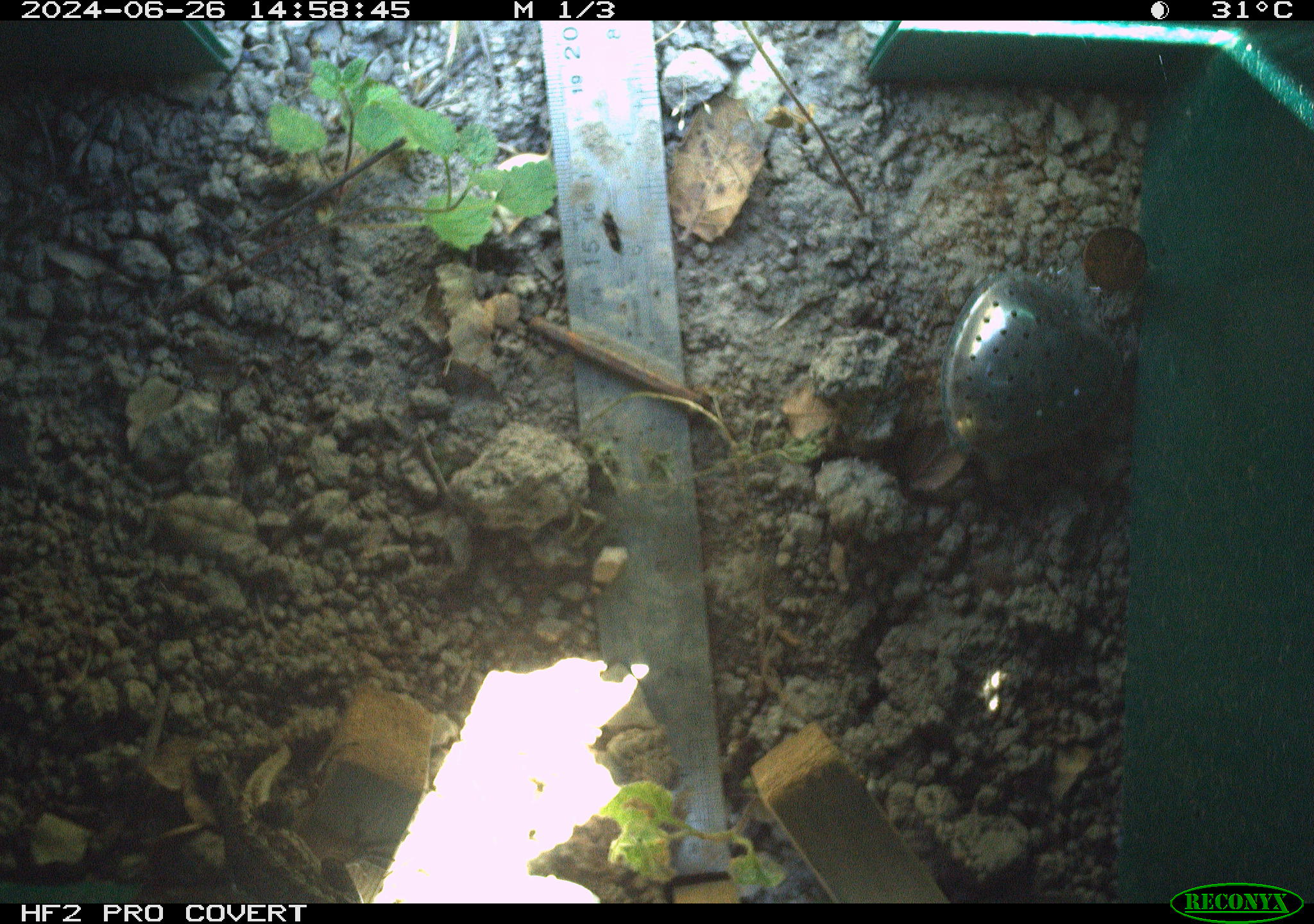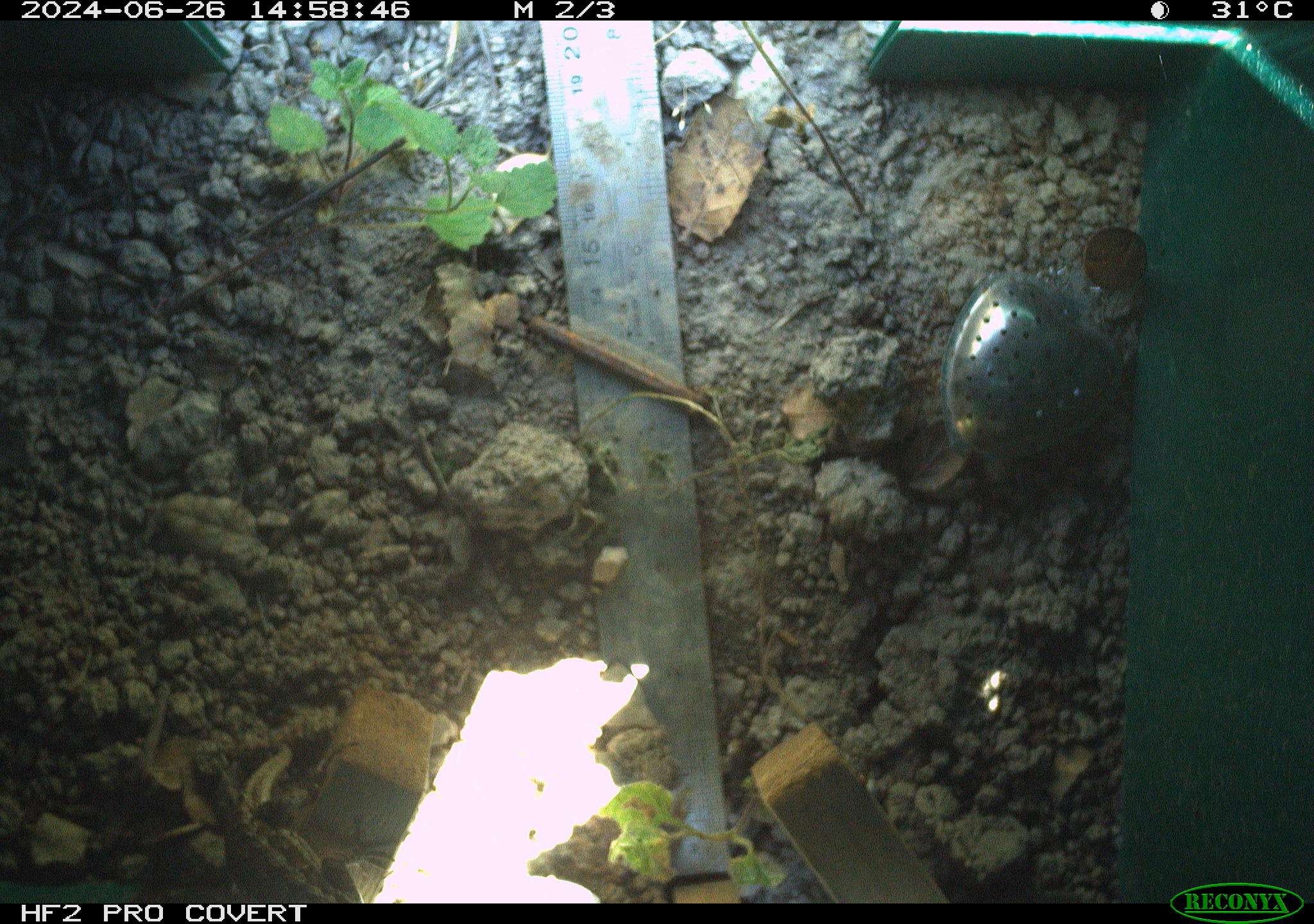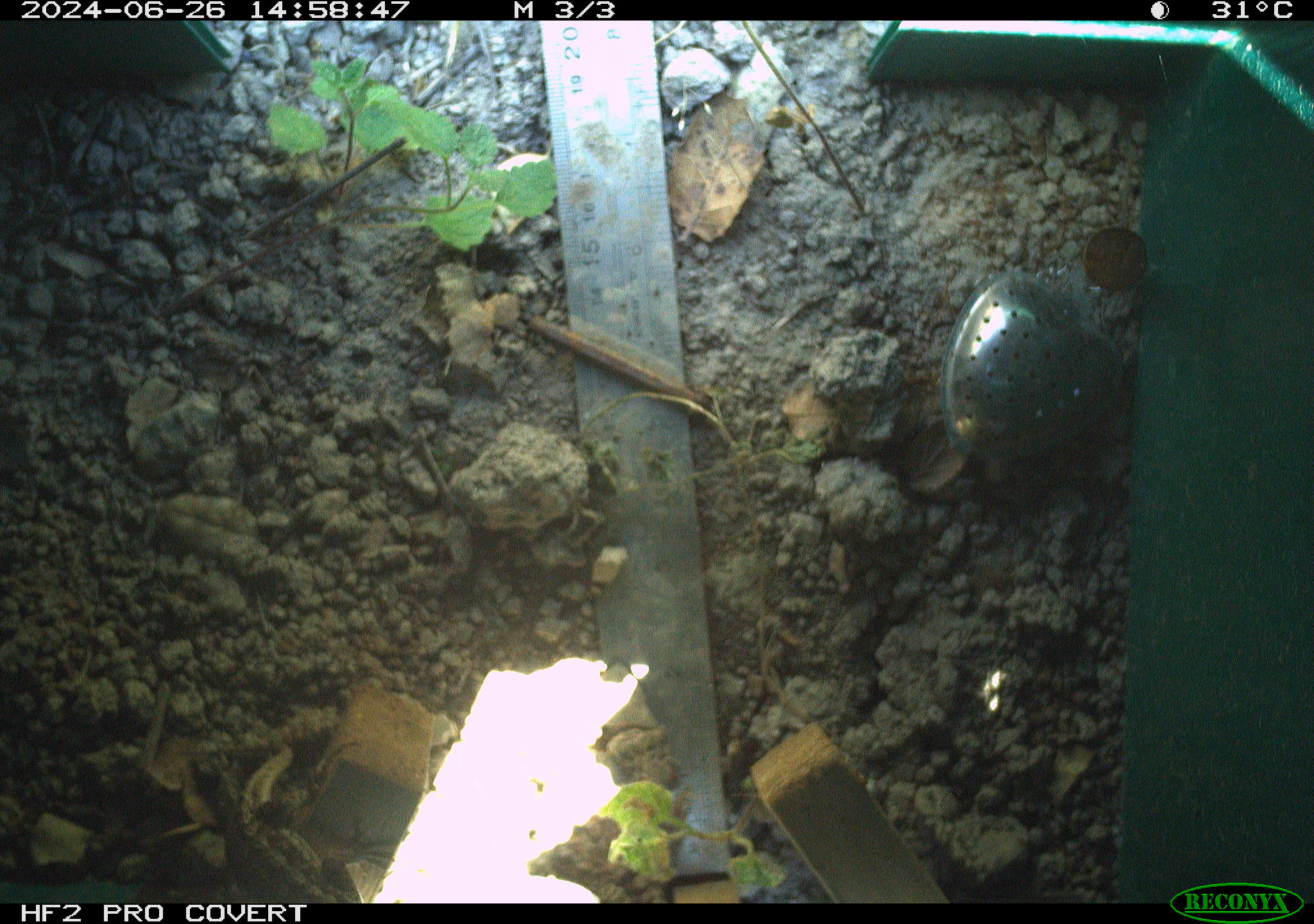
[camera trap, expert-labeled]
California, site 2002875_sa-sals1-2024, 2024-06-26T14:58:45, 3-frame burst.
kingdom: Animalia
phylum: Chordata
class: Reptilia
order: Squamata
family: Phrynosomatidae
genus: Sceloporus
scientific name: Sceloporus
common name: spiny lizards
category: sceloporus species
Sceloporus species (spiny lizards) (Sceloporus).